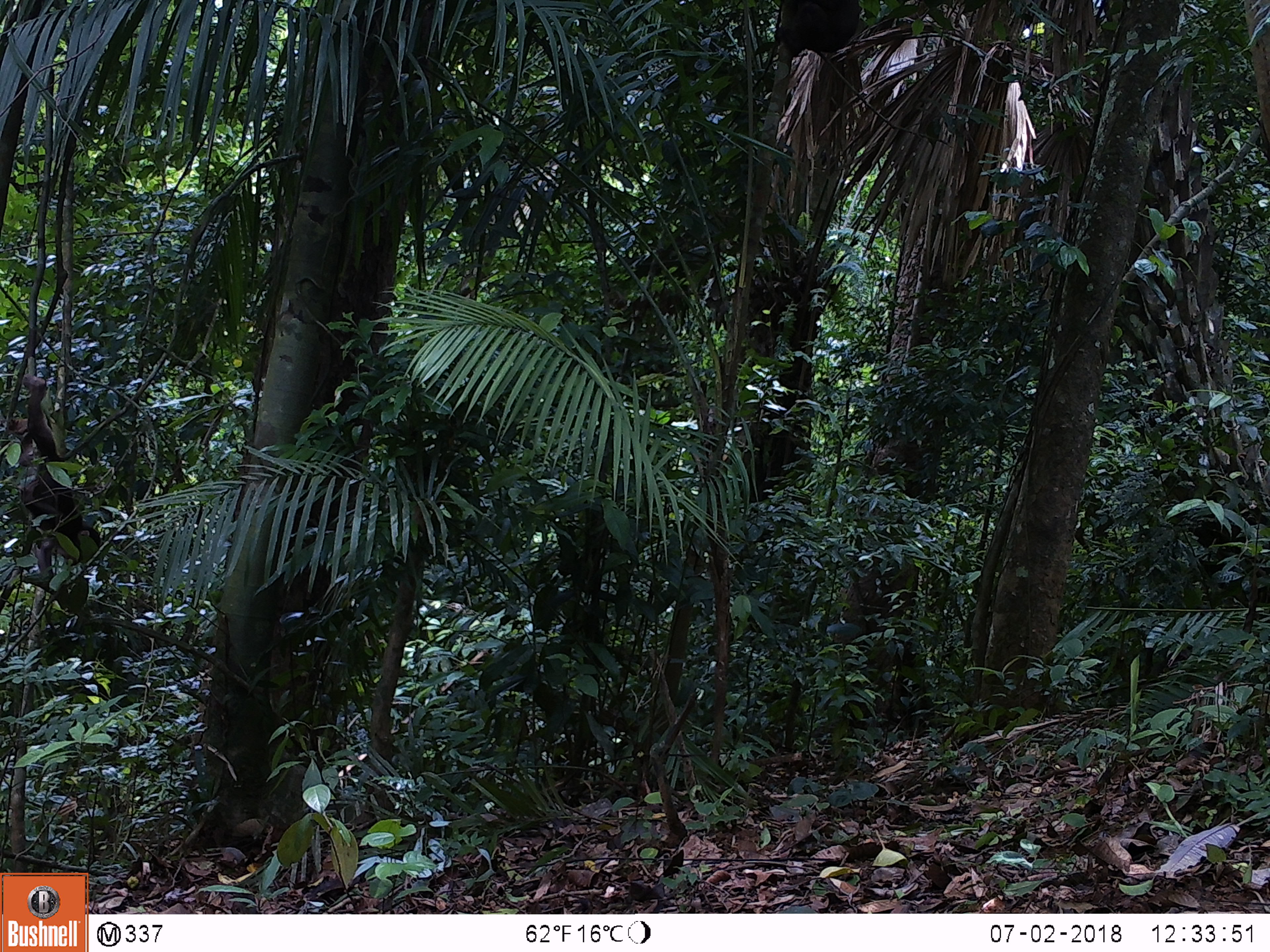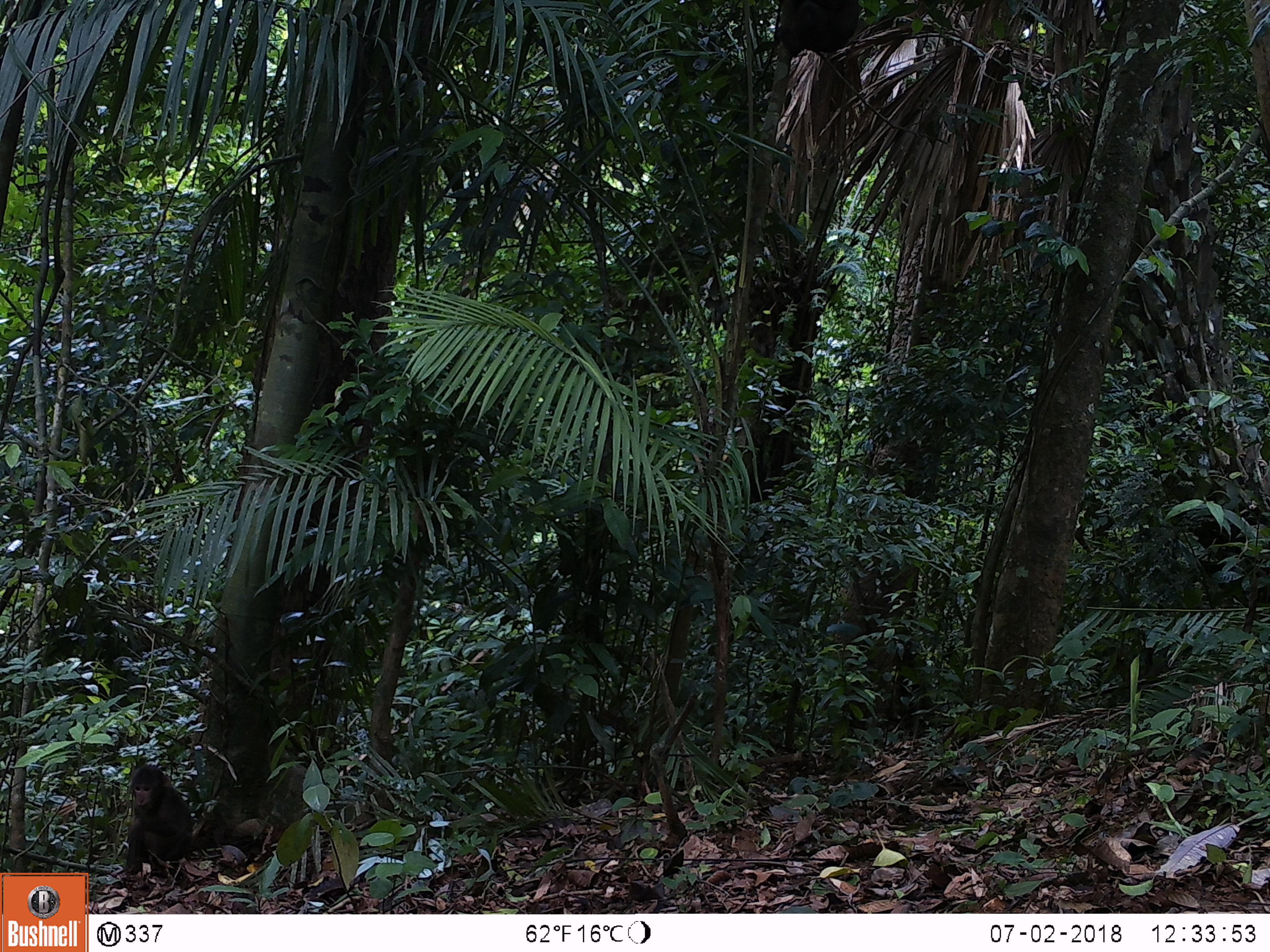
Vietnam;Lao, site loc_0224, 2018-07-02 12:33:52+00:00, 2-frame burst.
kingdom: Animalia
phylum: Chordata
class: Mammalia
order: Primates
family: Cercopithecidae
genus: Macaca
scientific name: Macaca arctoides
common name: stump-tailed macaque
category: stump tailed macaque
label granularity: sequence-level